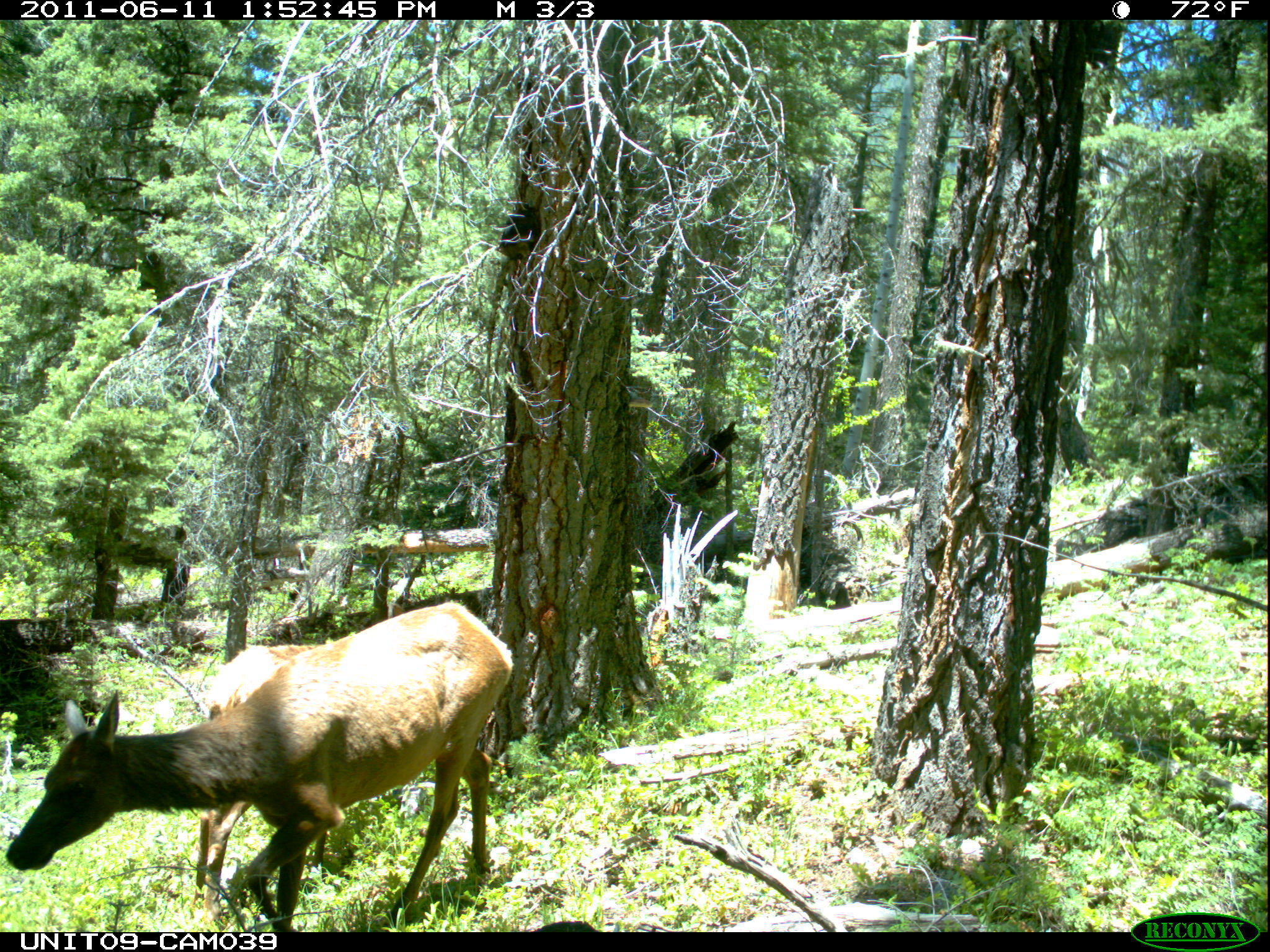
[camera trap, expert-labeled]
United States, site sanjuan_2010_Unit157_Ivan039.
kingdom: Animalia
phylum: Chordata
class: Mammalia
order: Artiodactyla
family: Cervidae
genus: Cervus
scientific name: Cervus elaphus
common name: red deer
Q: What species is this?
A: Cervus elaphus (red deer).